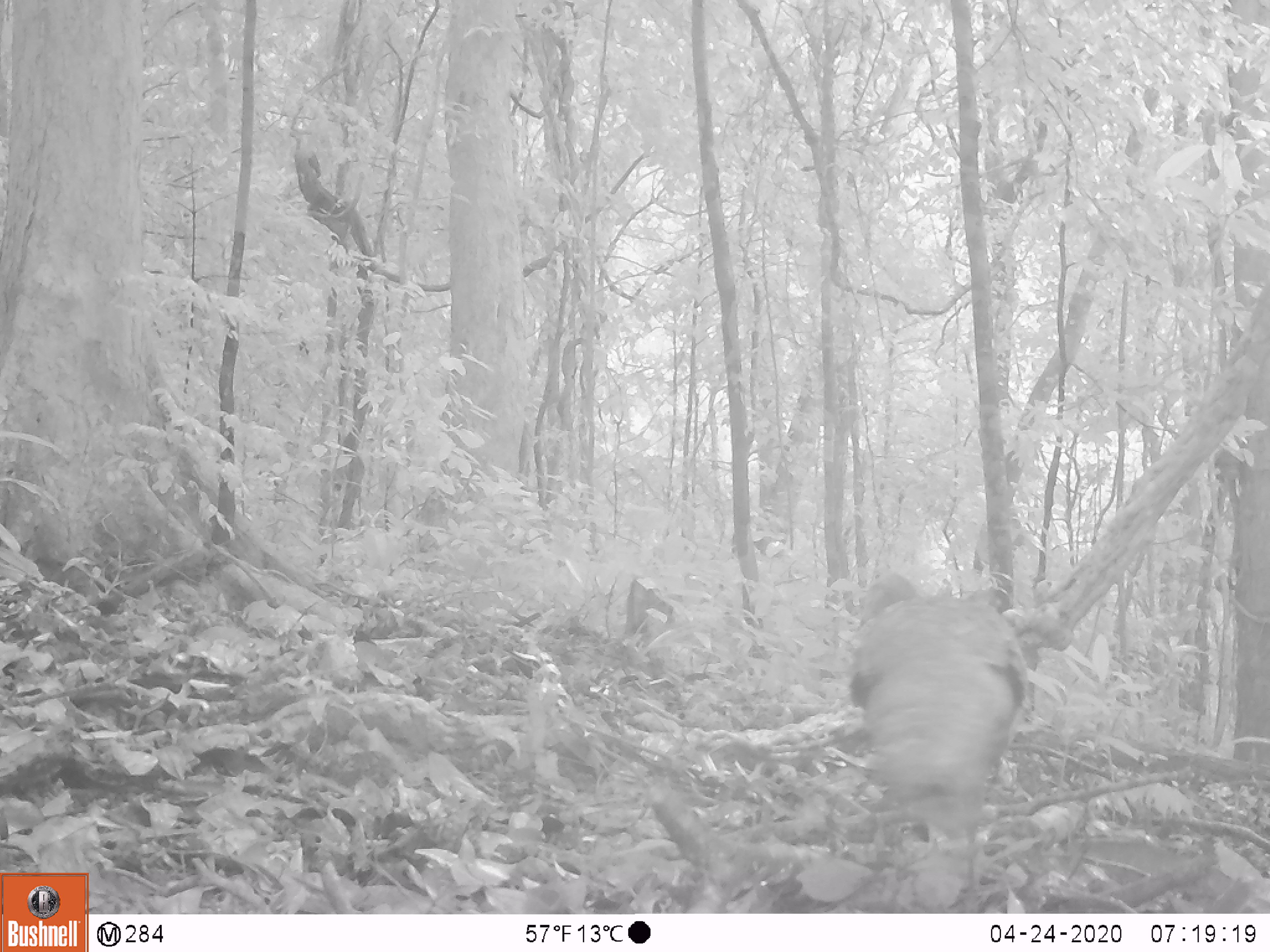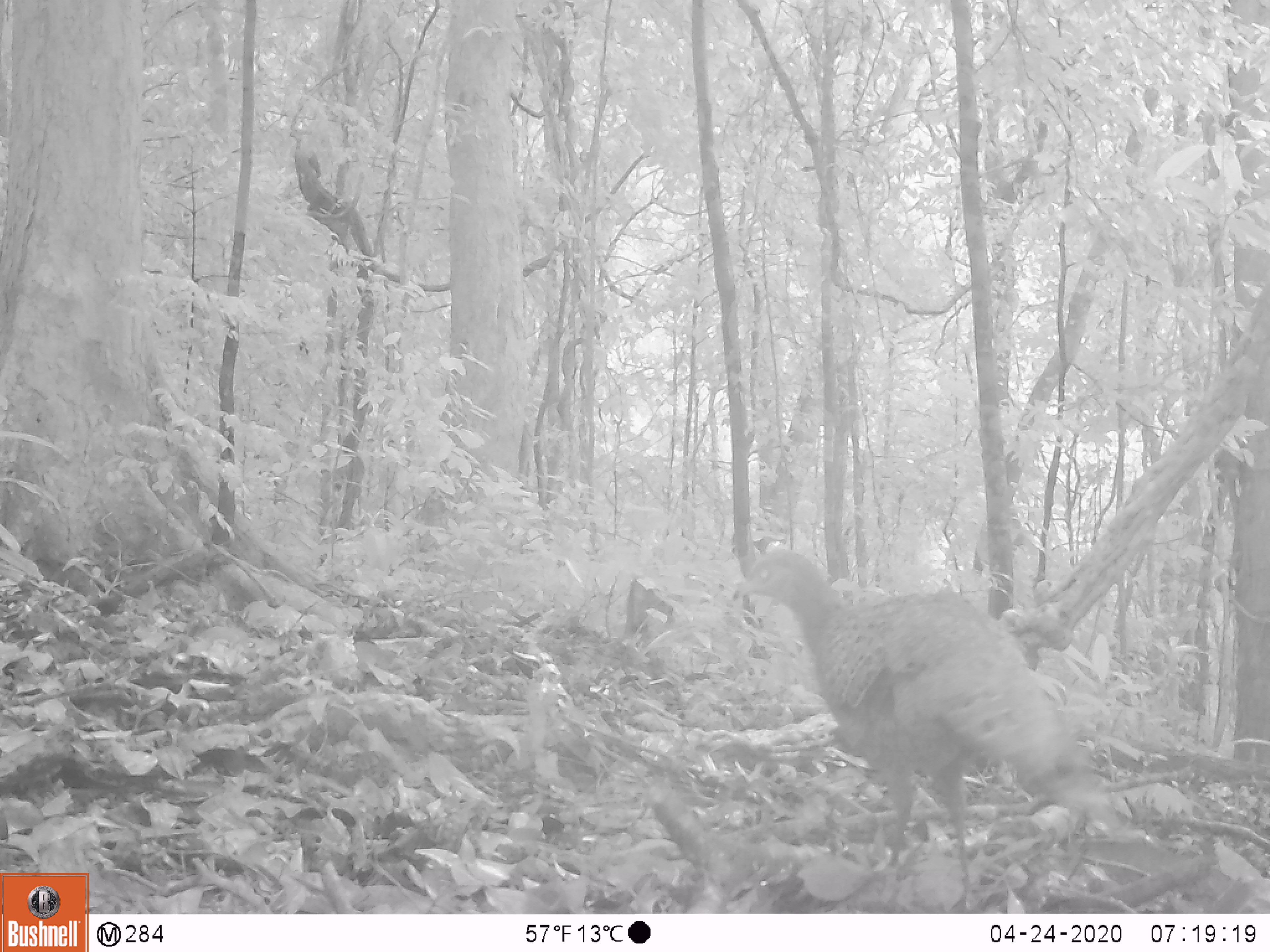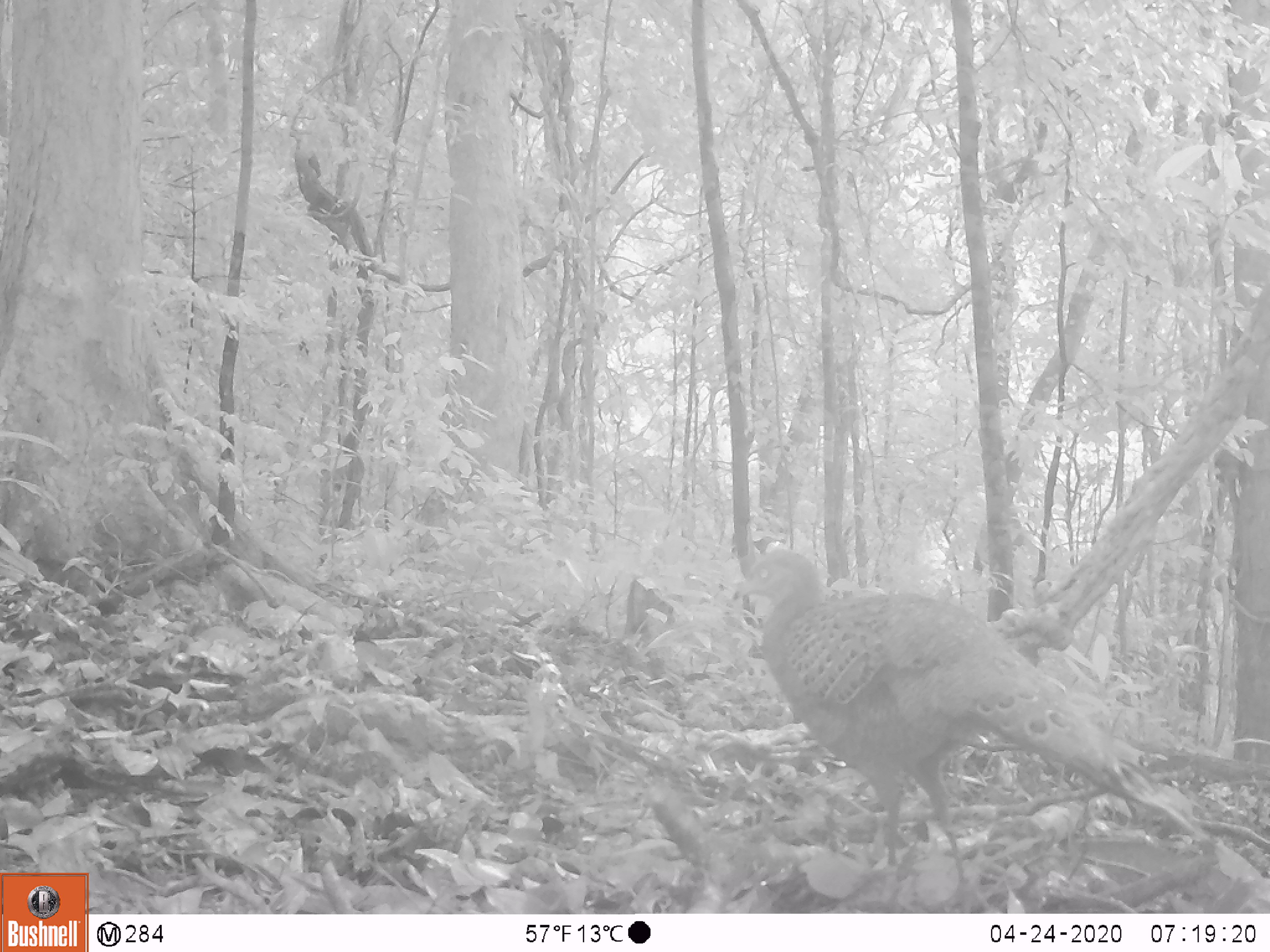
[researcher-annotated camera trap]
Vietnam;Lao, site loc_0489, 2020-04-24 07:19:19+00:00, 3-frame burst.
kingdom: Animalia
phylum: Chordata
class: Aves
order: Galliformes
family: Phasianidae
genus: Polyplectron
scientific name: Polyplectron bicalcaratum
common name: gray peacock-pheasant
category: grey peacock pheasant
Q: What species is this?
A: Grey peacock pheasant (gray peacock-pheasant) (Polyplectron bicalcaratum).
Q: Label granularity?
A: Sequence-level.